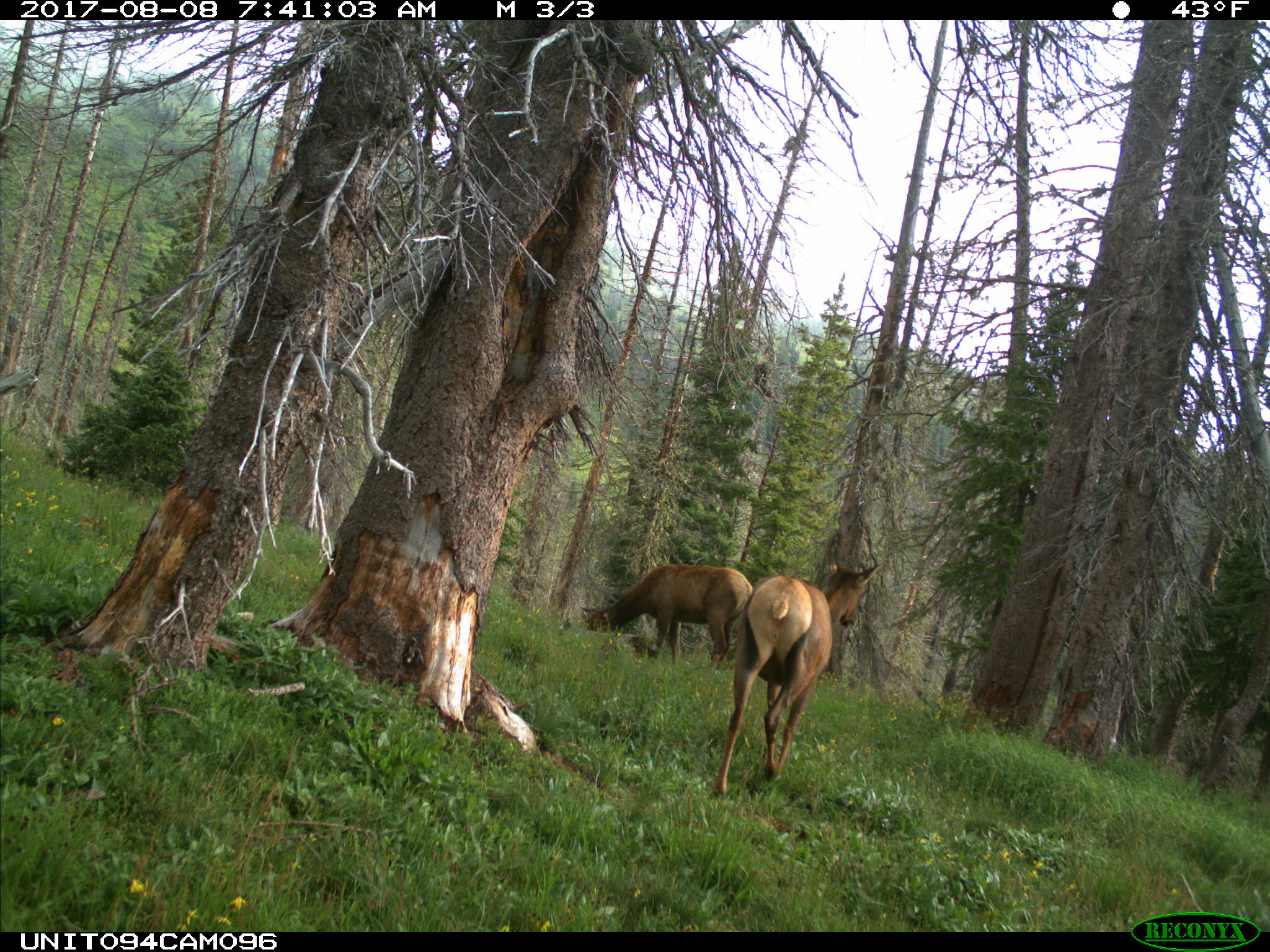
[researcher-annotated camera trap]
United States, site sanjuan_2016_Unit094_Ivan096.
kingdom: Animalia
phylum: Chordata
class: Mammalia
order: Artiodactyla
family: Cervidae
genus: Cervus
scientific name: Cervus elaphus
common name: red deer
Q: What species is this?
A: Cervus elaphus (red deer).